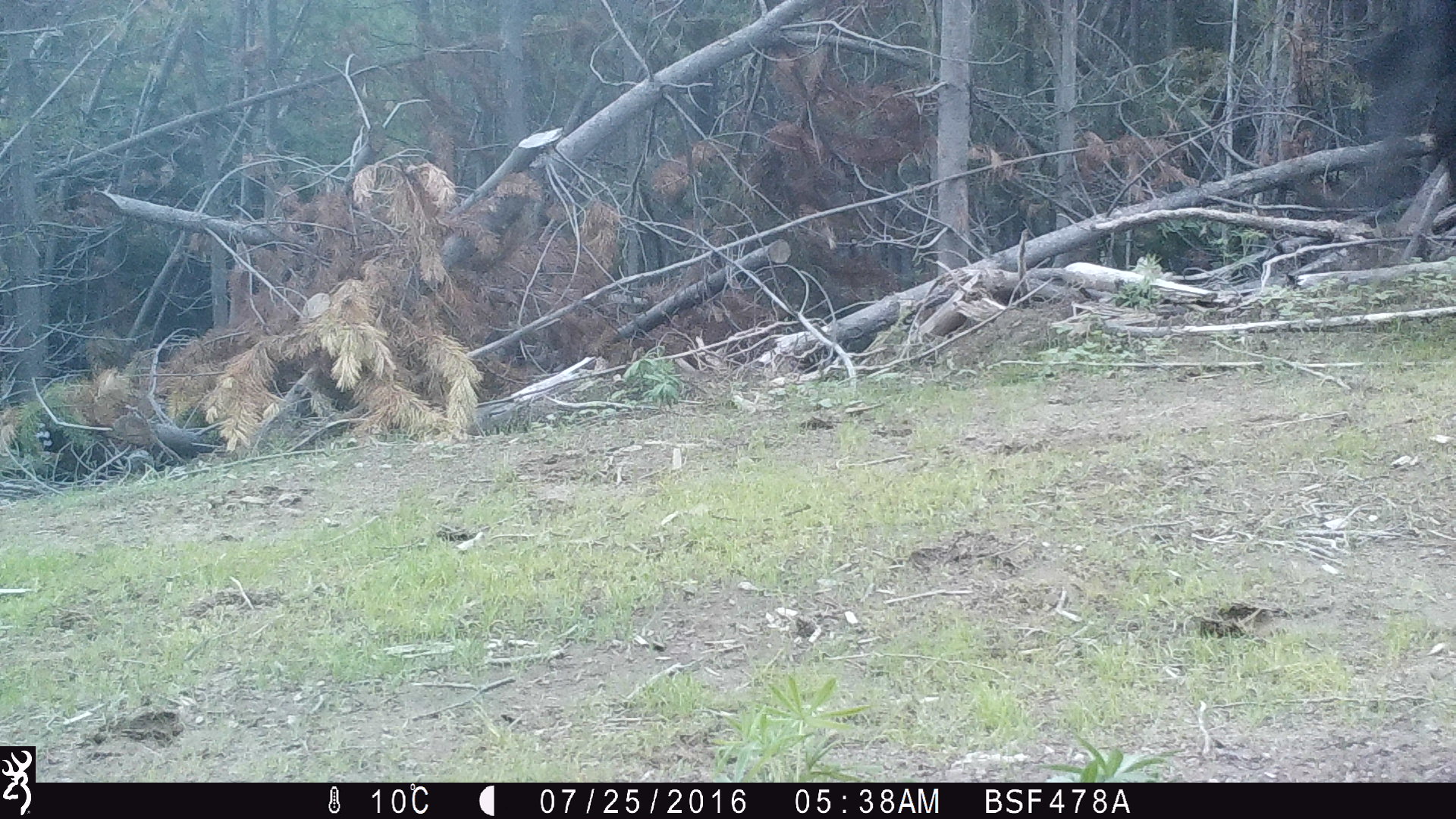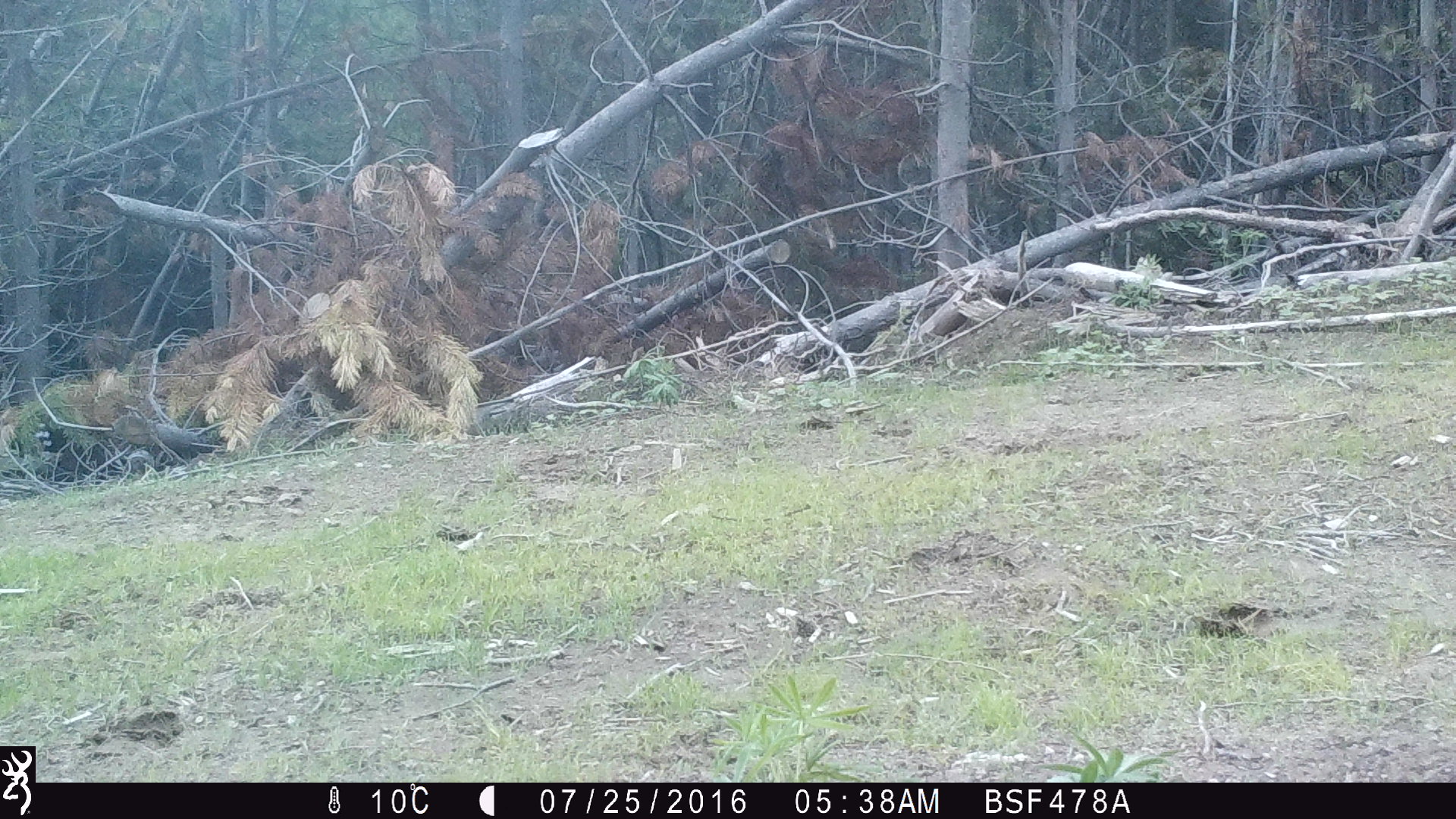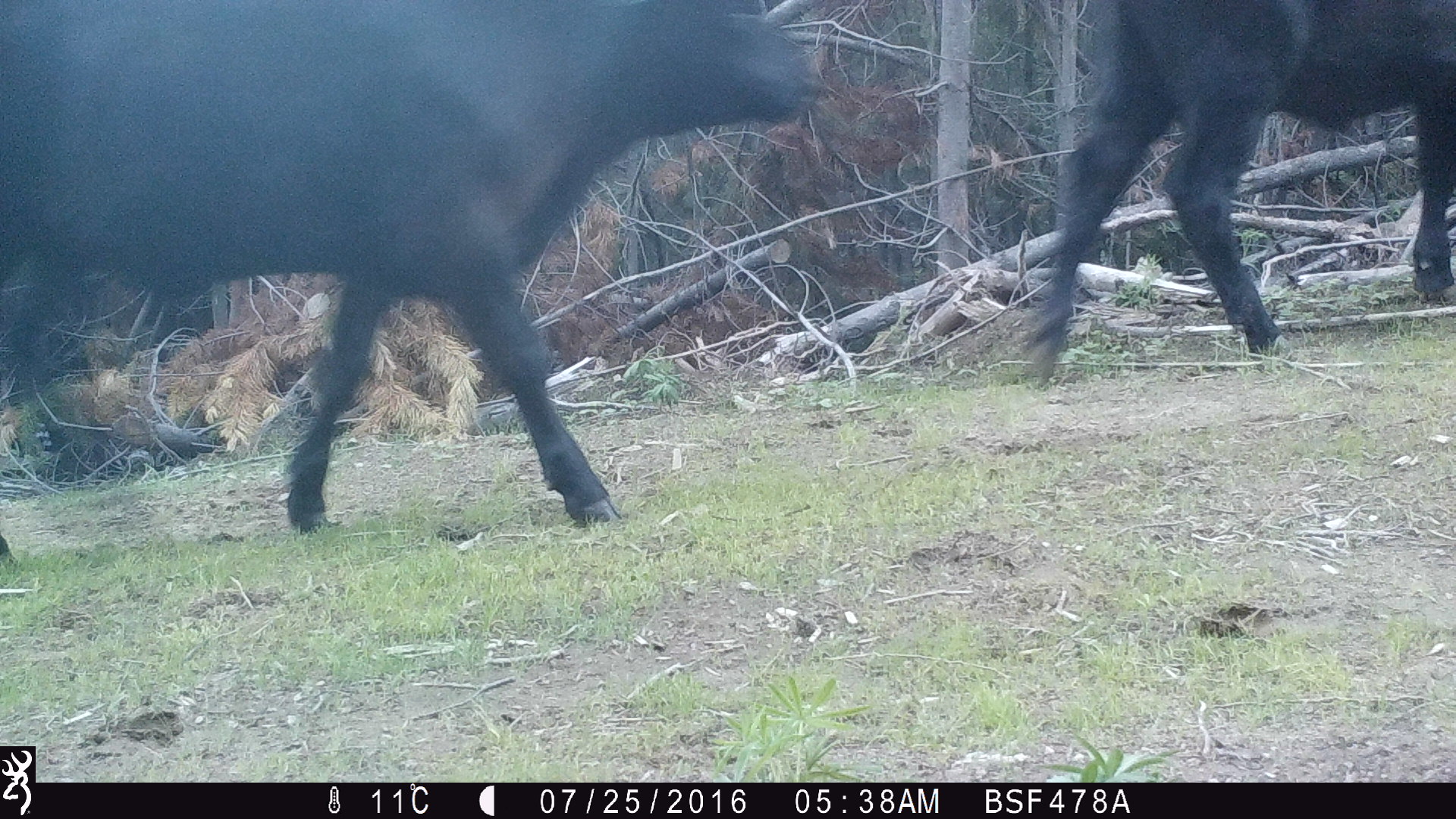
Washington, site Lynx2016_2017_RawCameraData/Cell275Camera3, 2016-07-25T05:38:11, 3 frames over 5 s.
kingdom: Animalia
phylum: Chordata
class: Mammalia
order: Artiodactyla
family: Bovidae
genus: Bos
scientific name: Bos taurus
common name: domestic cattle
Domestic cattle (Bos taurus). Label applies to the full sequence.